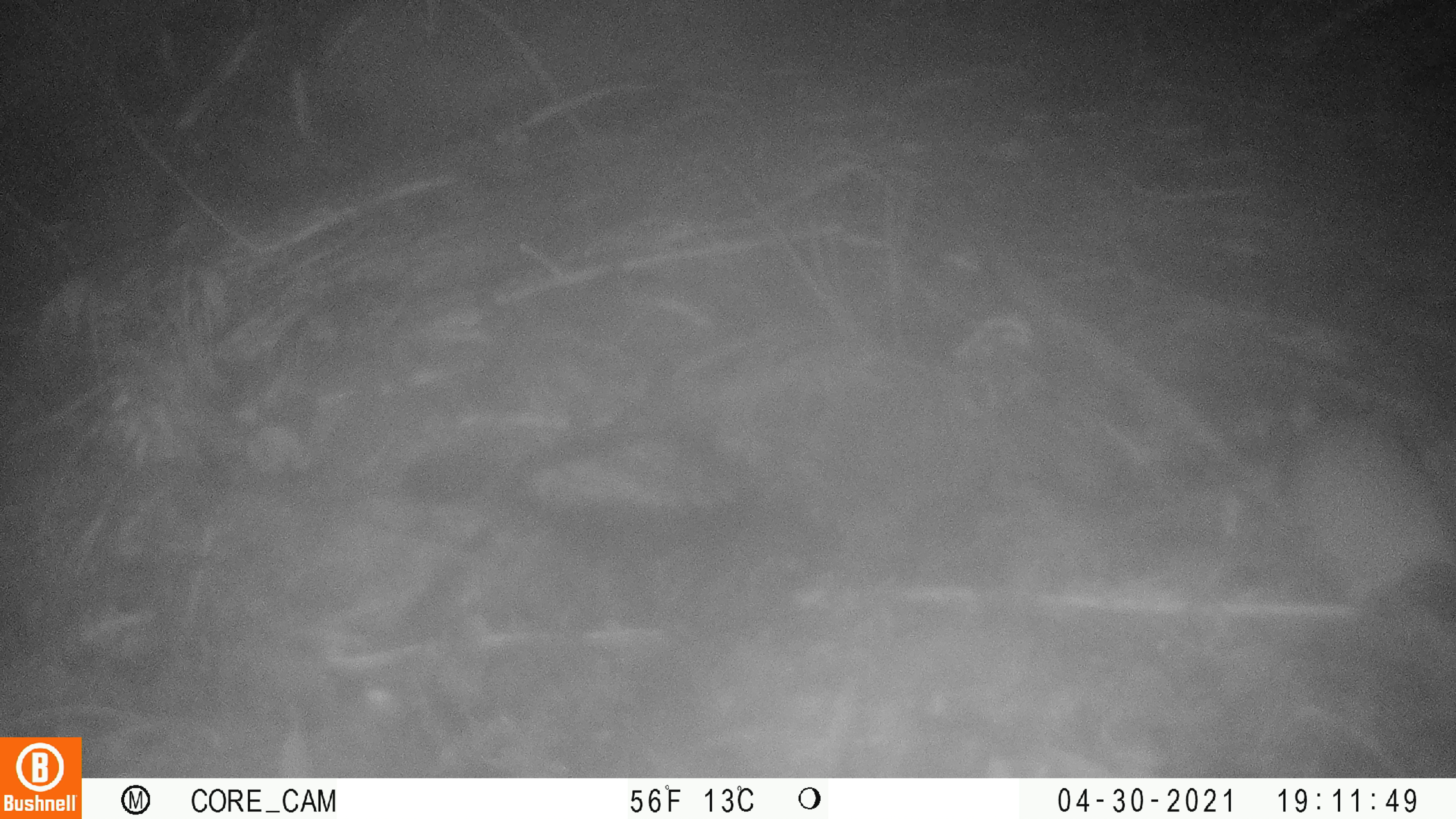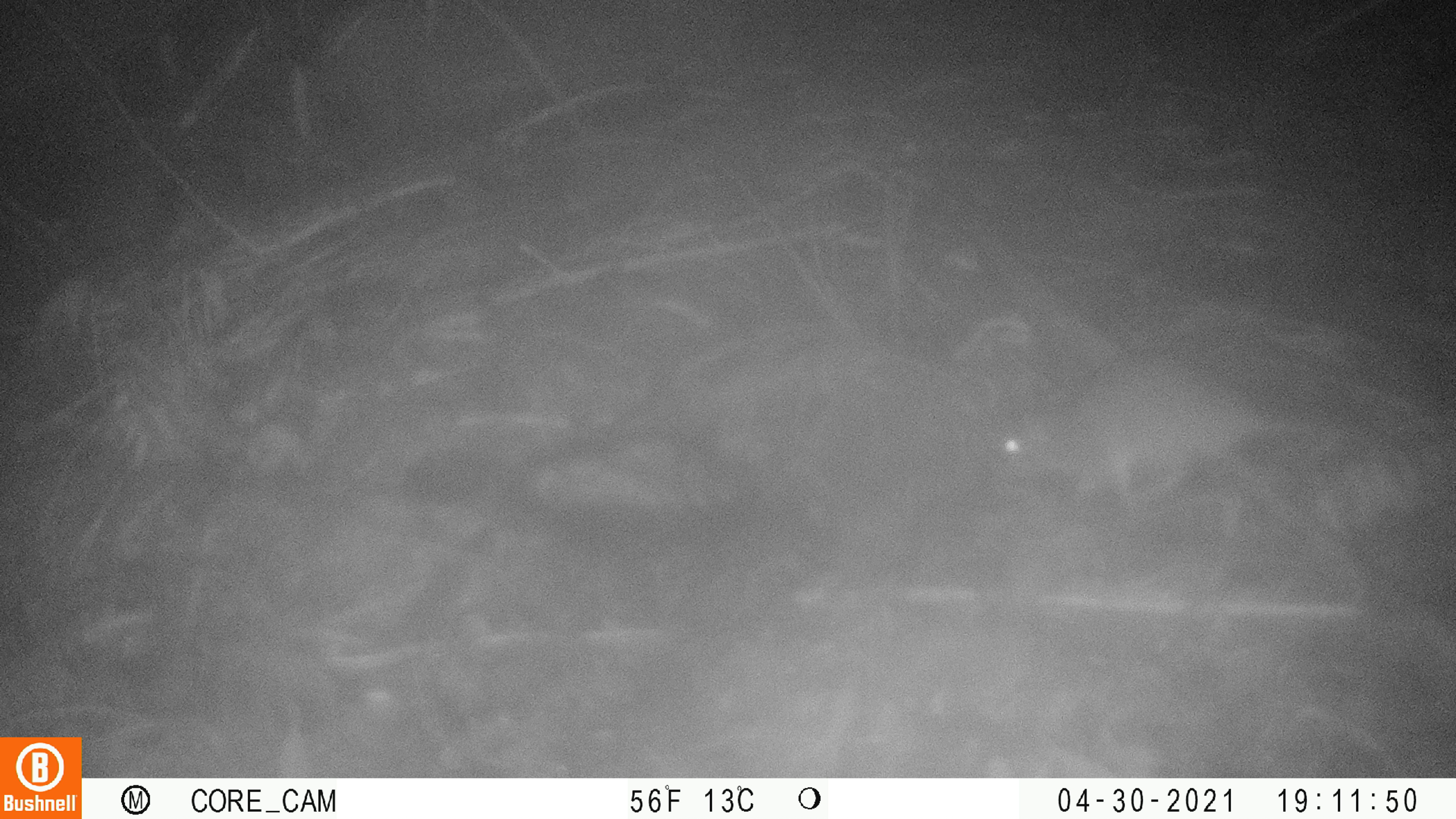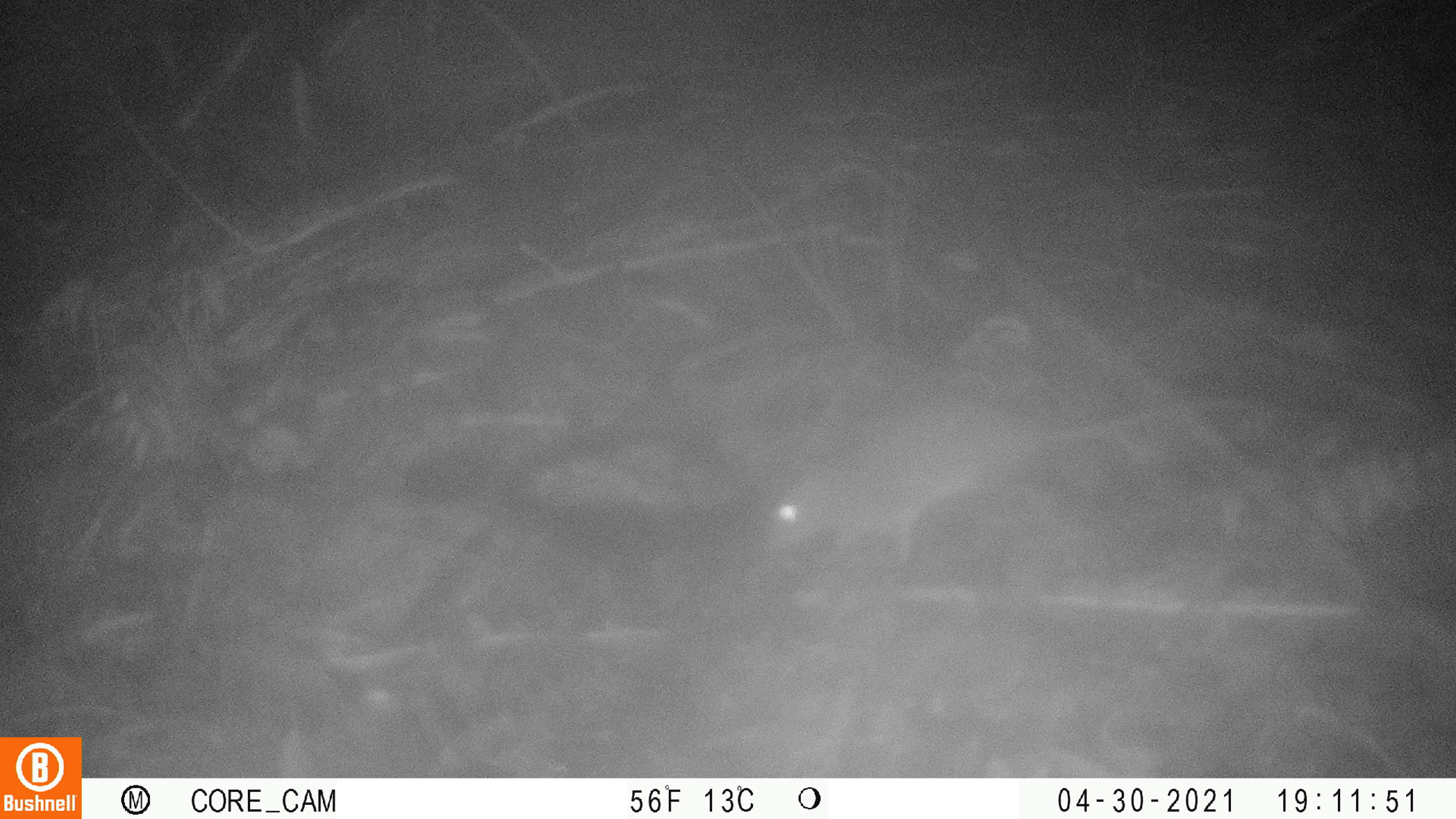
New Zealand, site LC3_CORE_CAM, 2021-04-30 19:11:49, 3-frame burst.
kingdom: Animalia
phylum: Chordata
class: Mammalia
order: Rodentia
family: Muridae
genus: Rattus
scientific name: Rattus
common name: rat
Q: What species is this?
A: Rat (Rattus).